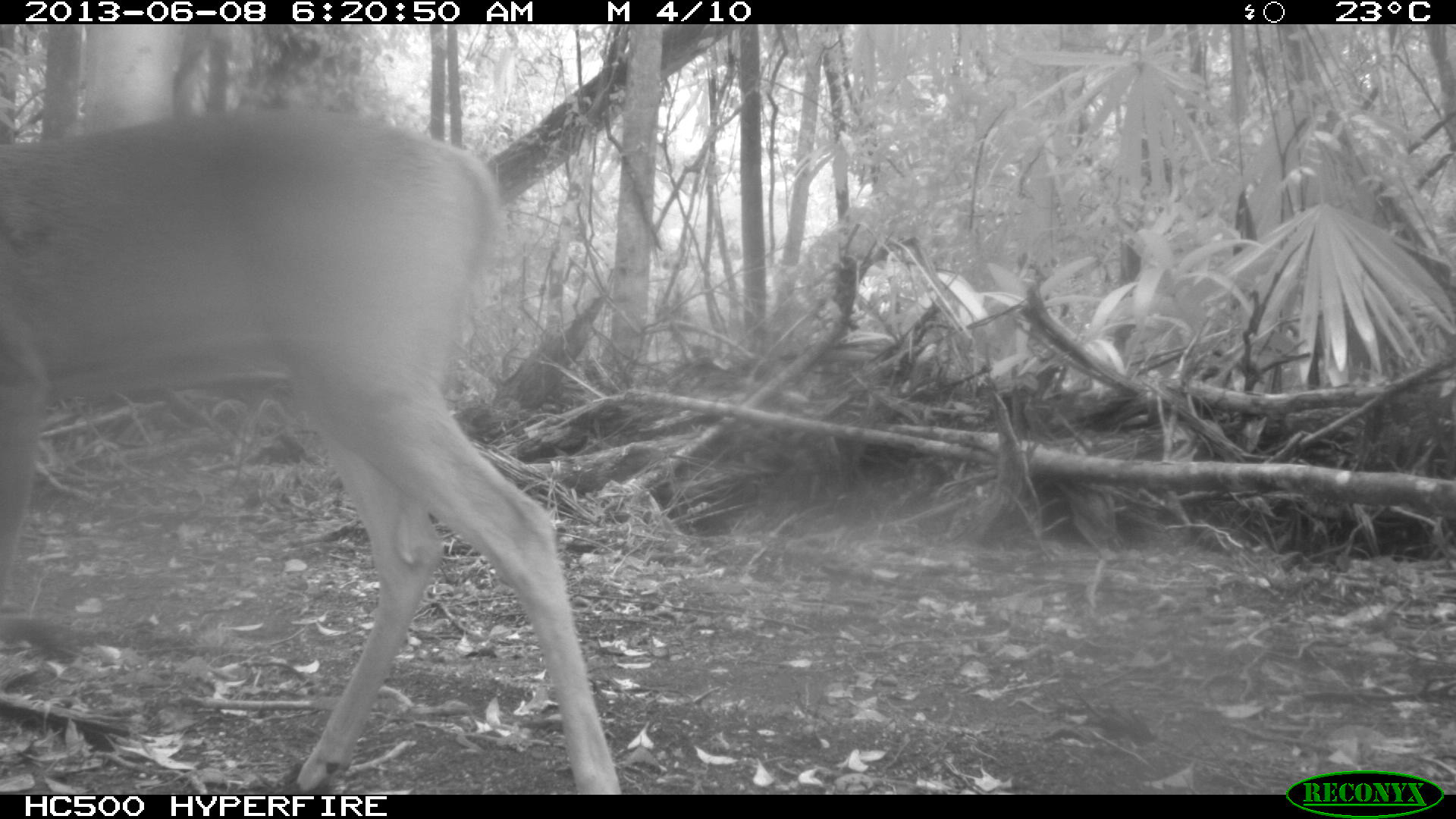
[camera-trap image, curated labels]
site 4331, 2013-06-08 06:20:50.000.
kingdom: Animalia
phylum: Chordata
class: Mammalia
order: Artiodactyla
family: Cervidae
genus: Odocoileus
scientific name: Odocoileus virginianus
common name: white-tailed deer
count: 1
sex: male